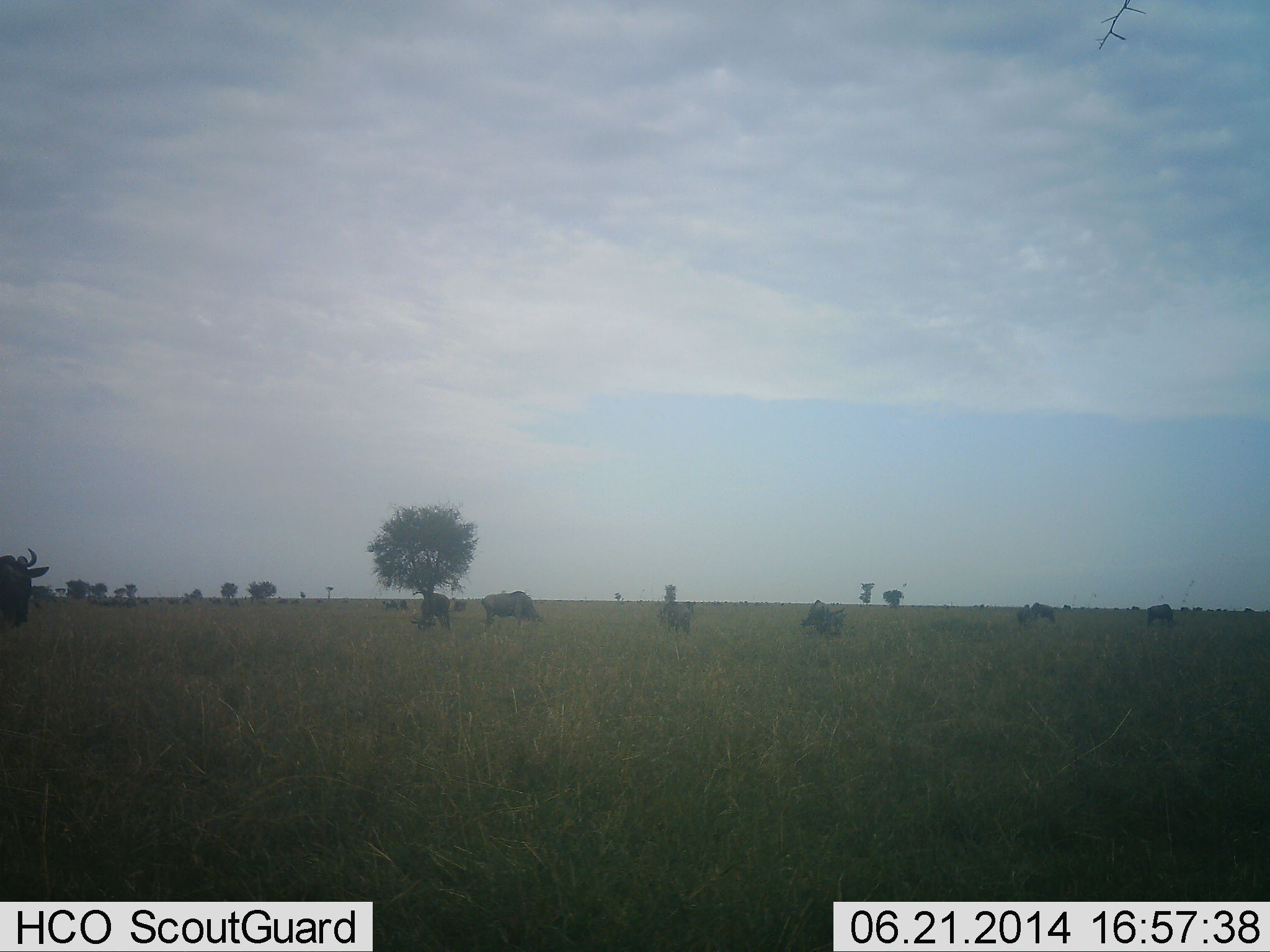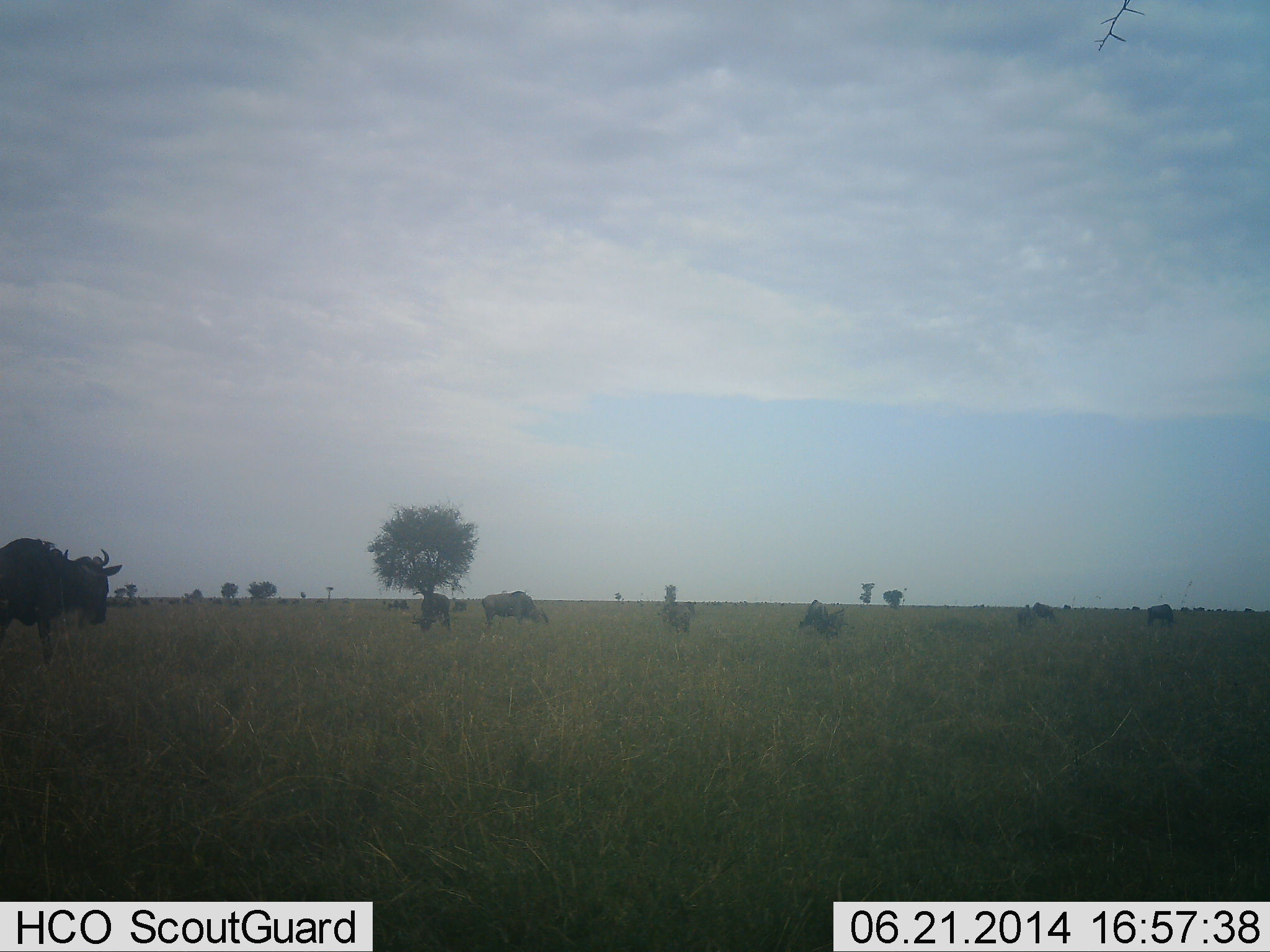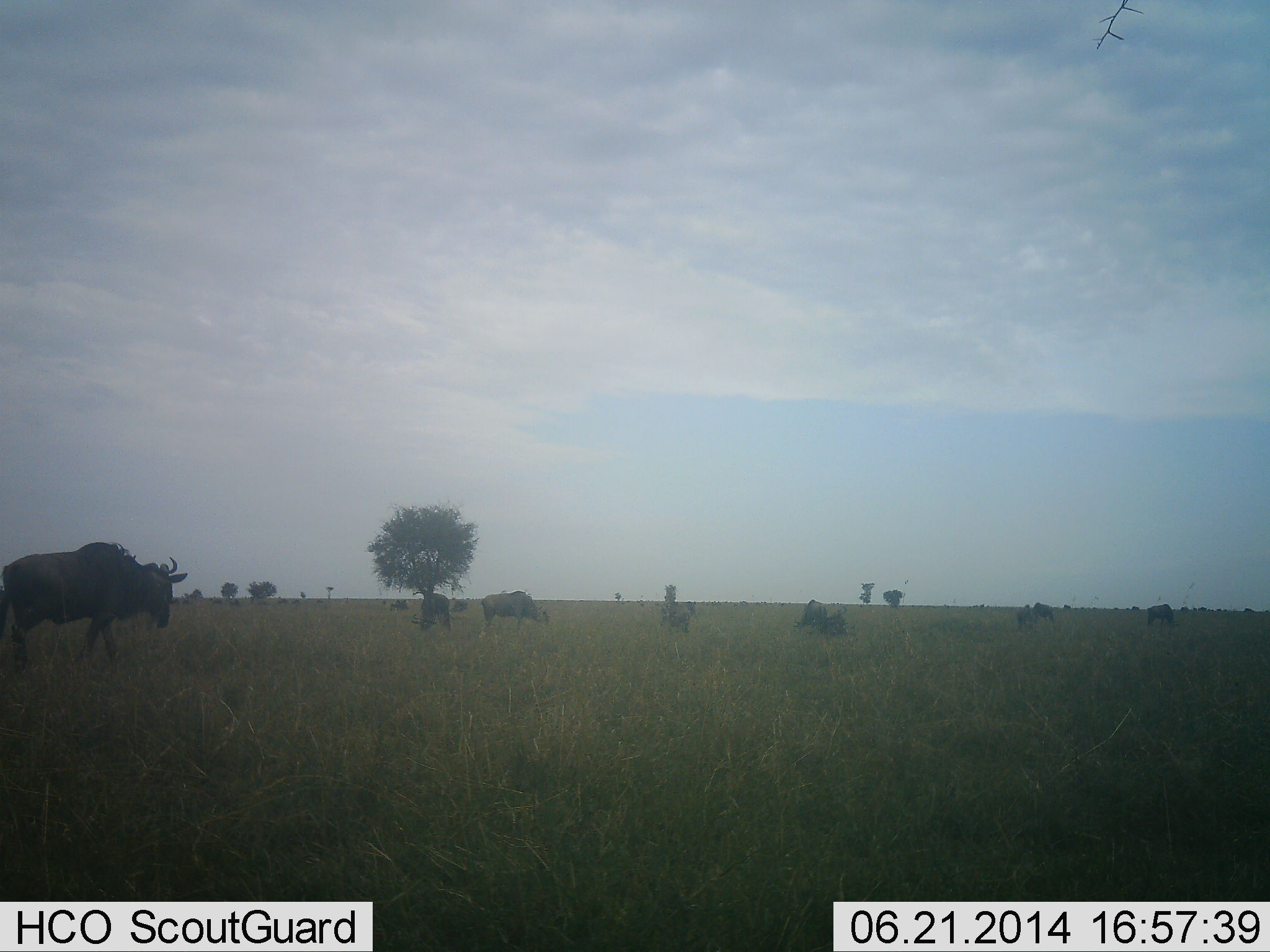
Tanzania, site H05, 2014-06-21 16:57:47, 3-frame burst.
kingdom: Animalia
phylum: Chordata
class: Mammalia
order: Artiodactyla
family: Bovidae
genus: Connochaetes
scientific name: Connochaetes taurinus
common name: blue wildebeest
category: wildebeest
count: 7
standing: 43%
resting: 7%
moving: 60%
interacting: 0%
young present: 0%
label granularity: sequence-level